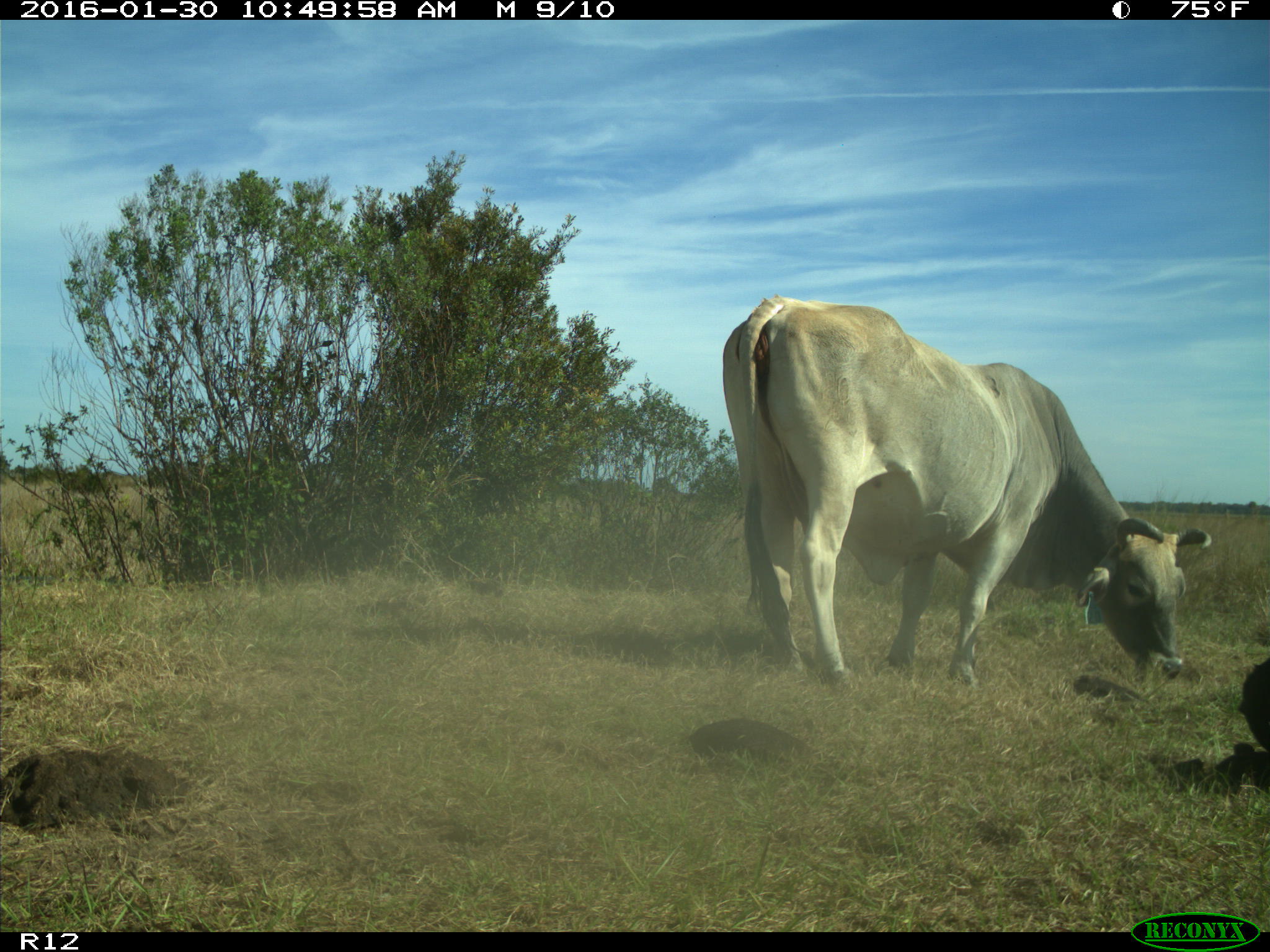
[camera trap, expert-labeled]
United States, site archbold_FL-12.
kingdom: Animalia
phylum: Chordata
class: Mammalia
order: Artiodactyla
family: Bovidae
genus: Bos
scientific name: Bos taurus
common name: domestic cow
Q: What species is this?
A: Bos taurus (domestic cow).